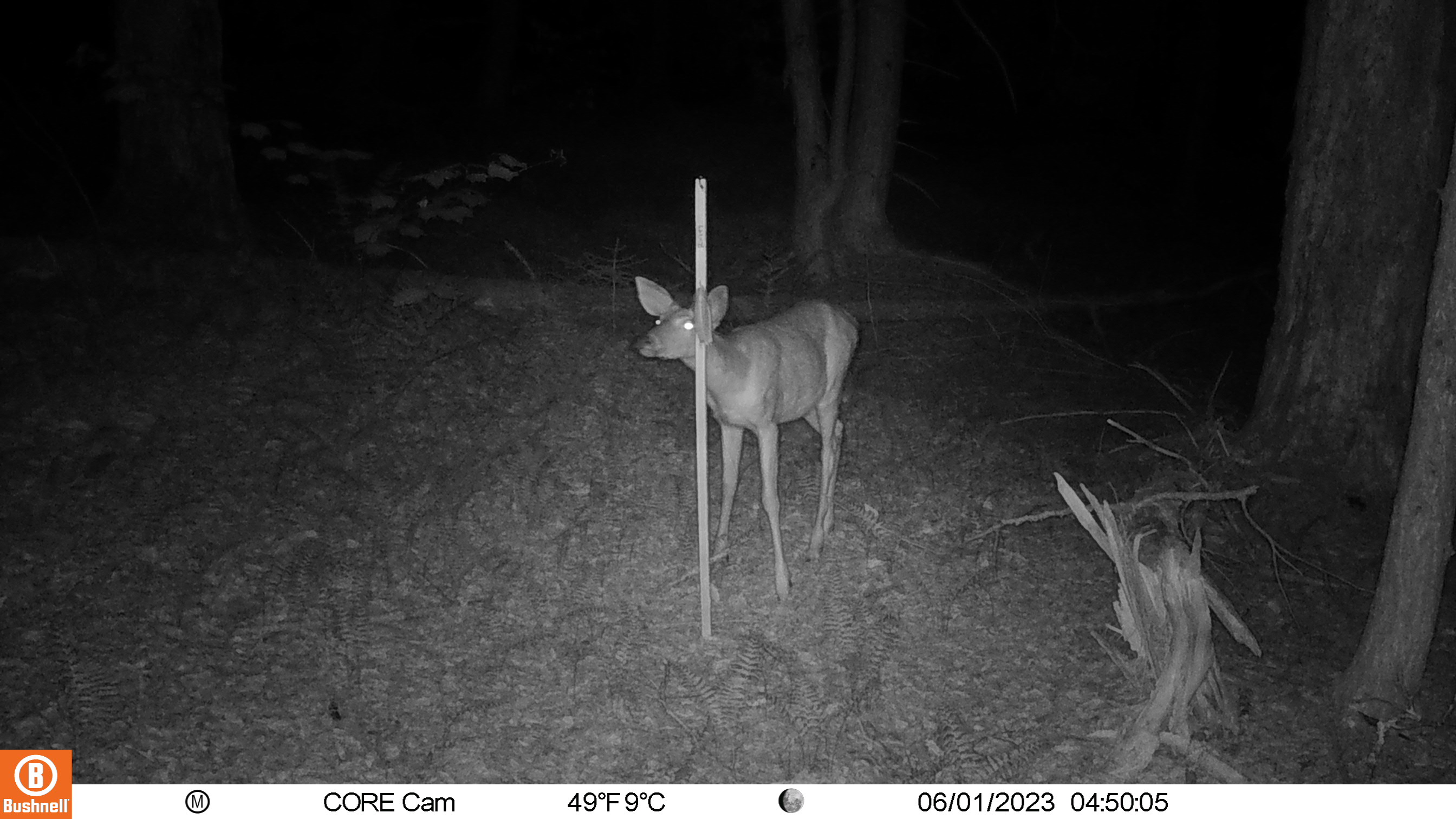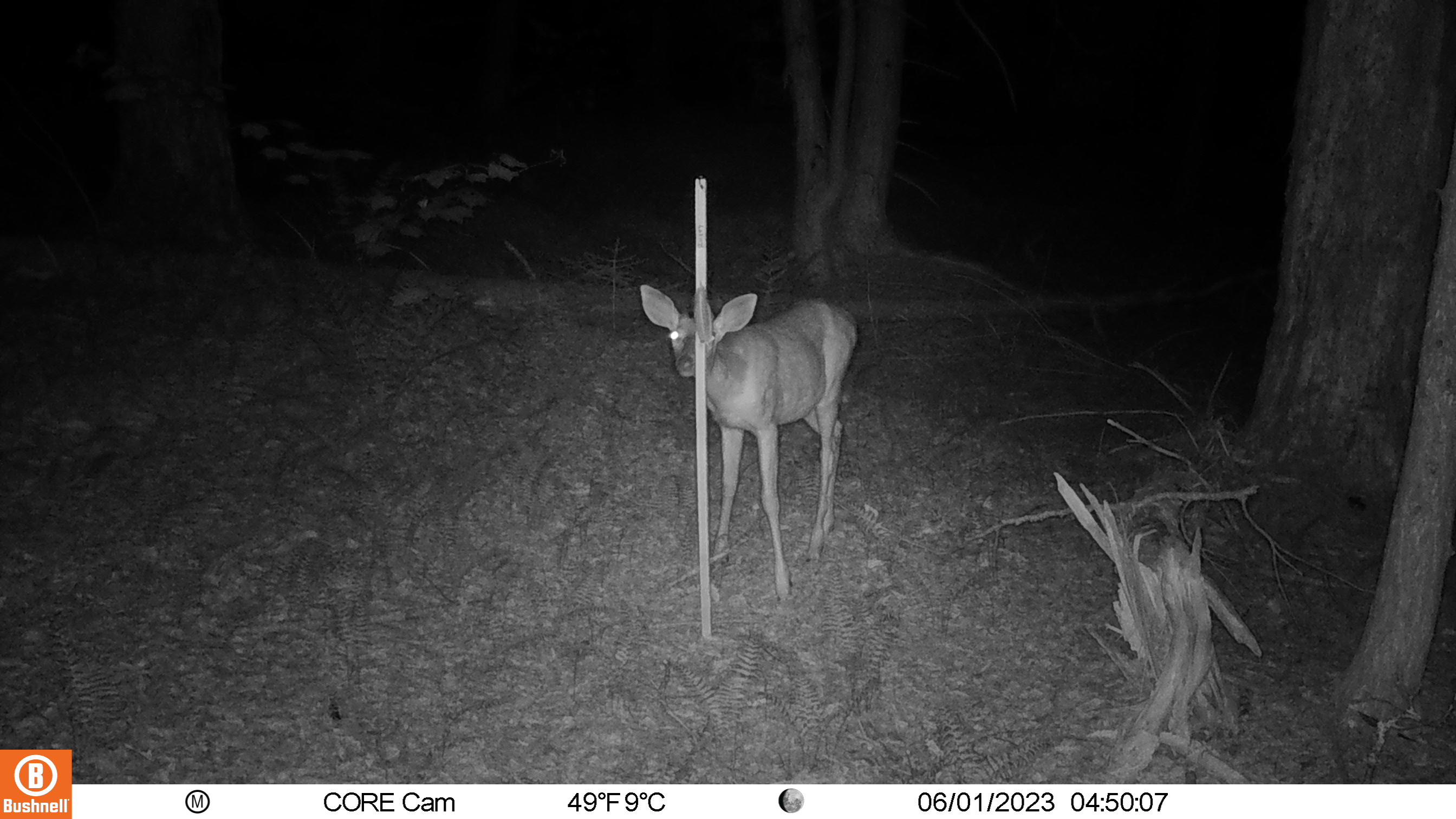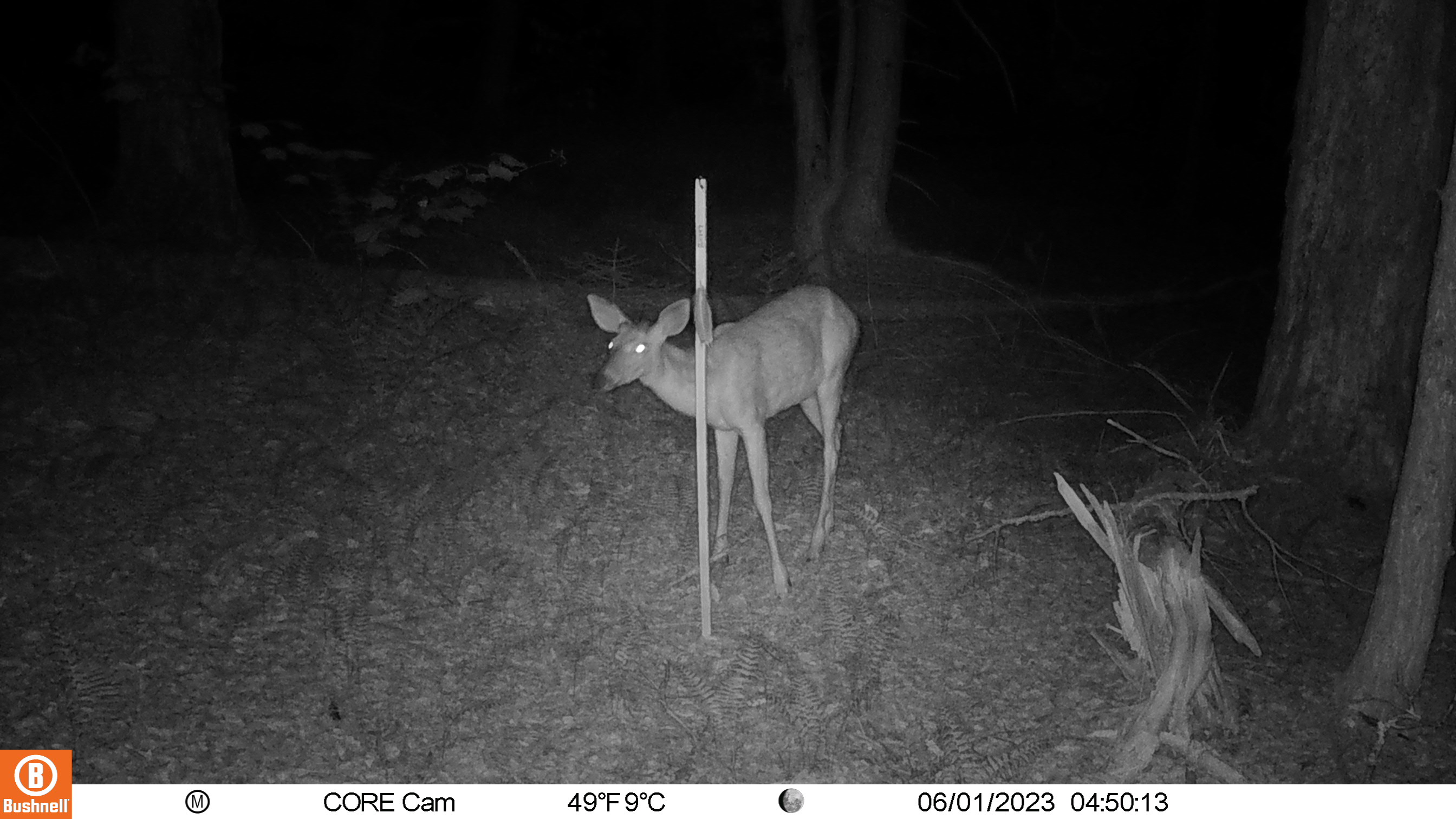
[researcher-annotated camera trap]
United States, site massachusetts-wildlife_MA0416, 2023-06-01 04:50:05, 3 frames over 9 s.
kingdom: Animalia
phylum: Chordata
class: Mammalia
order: Artiodactyla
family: Cervidae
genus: Odocoileus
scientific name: Odocoileus virginianus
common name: white-tailed deer